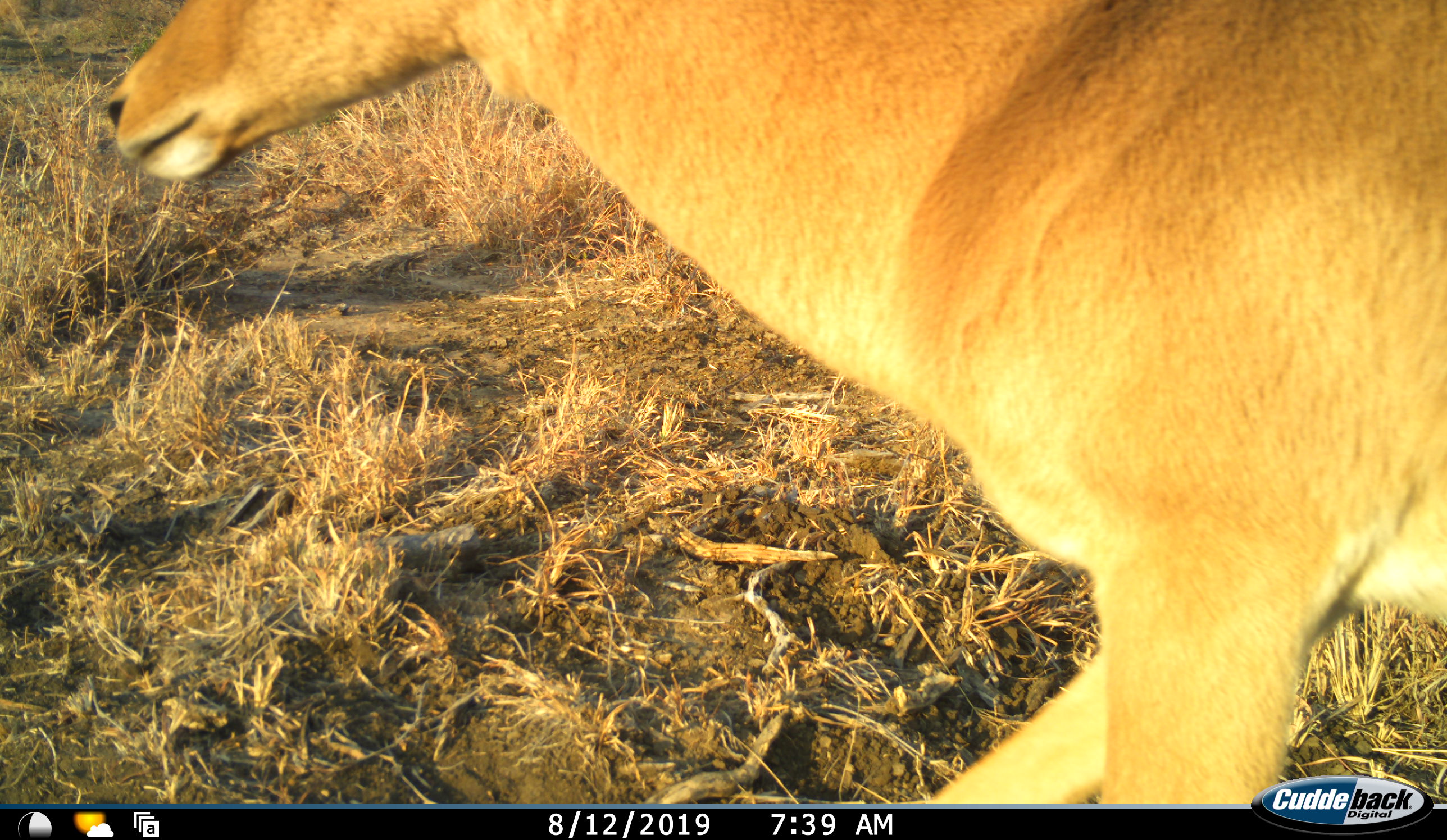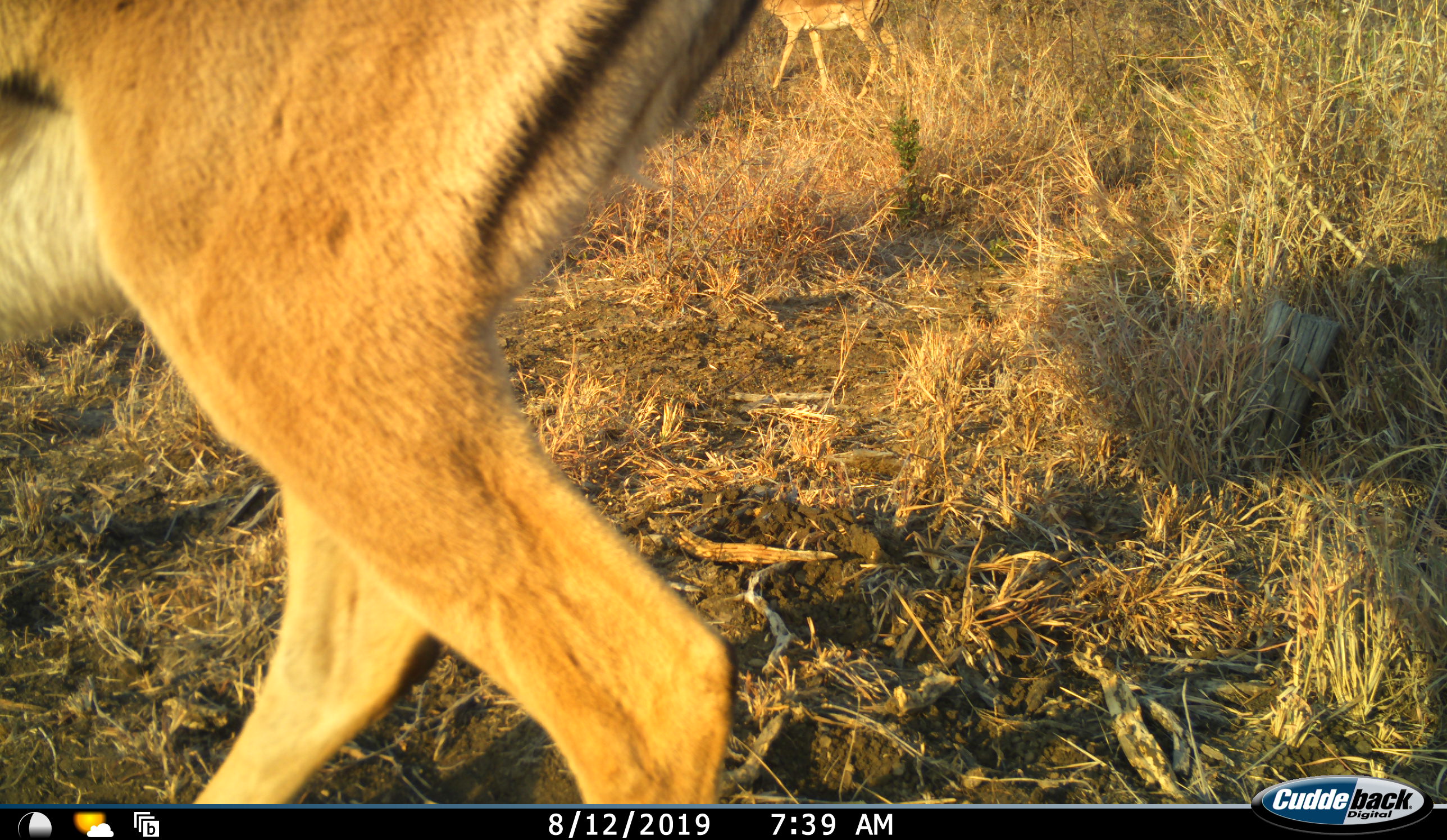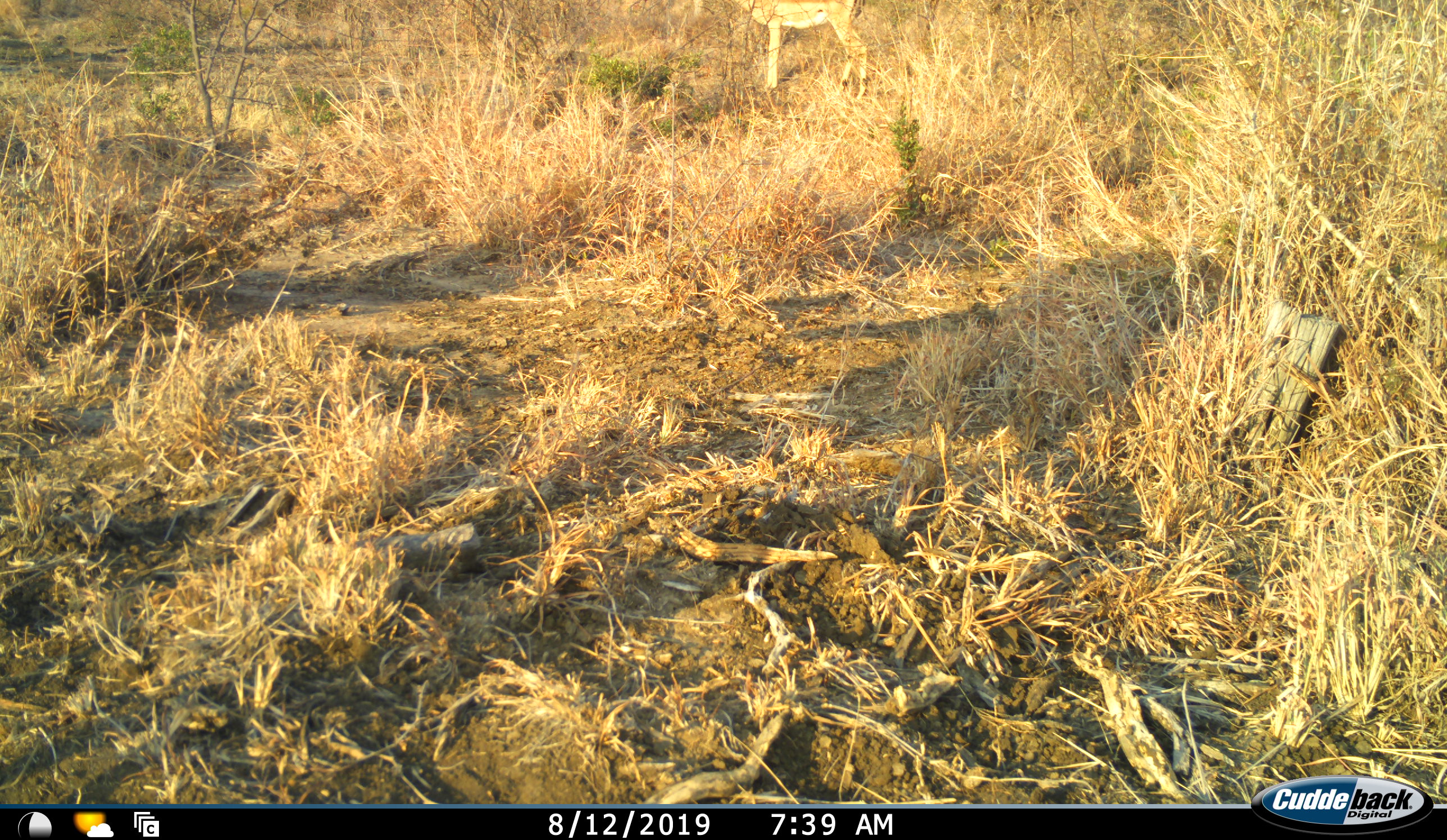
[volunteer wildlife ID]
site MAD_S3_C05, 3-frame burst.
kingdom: Animalia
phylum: Chordata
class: Mammalia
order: Artiodactyla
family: Bovidae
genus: Aepyceros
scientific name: Aepyceros melampus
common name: impala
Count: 2.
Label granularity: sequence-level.